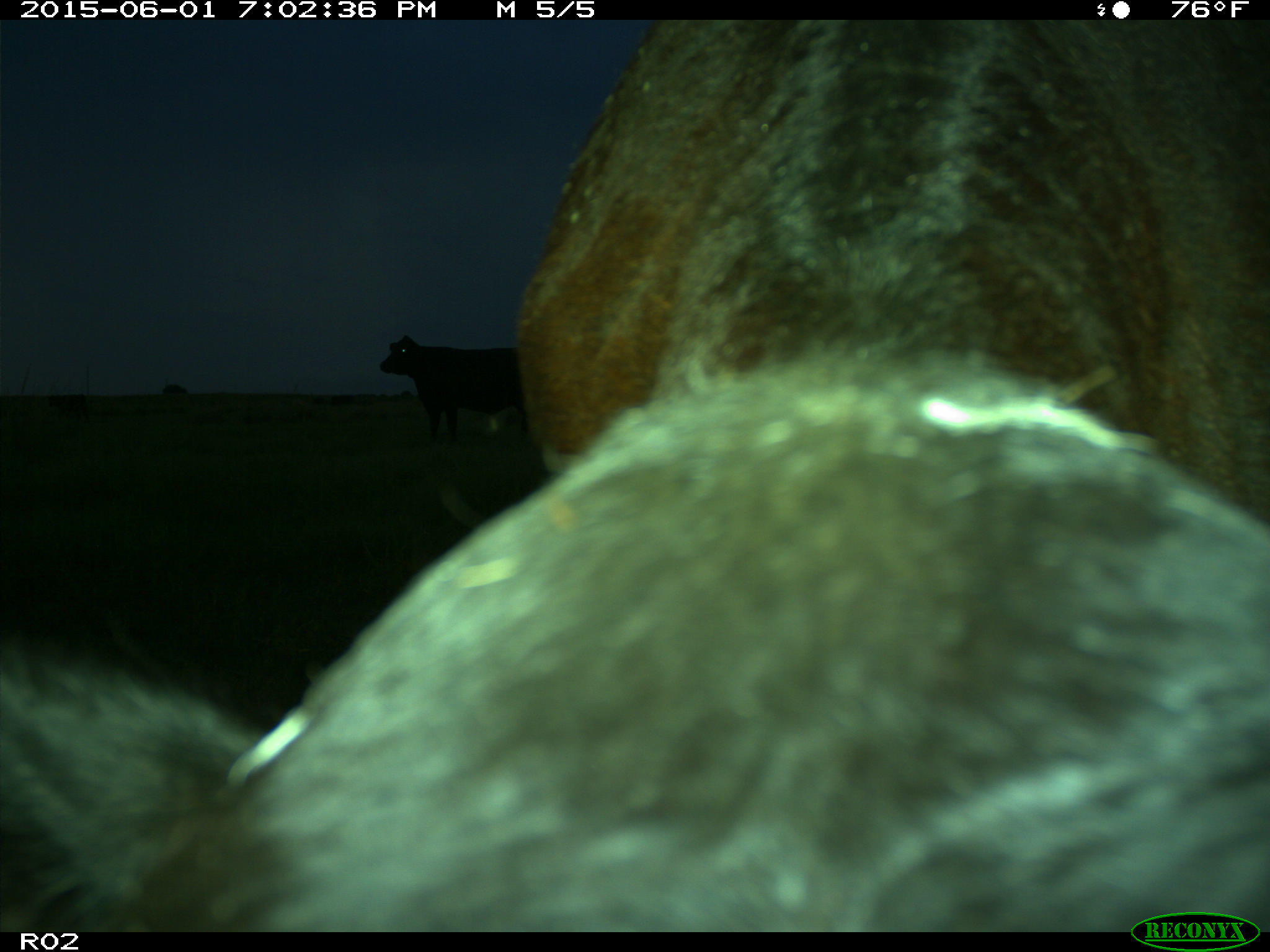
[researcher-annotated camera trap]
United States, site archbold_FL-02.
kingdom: Animalia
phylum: Chordata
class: Mammalia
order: Artiodactyla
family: Bovidae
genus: Bos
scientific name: Bos taurus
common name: domestic cow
Bos taurus (domestic cow).